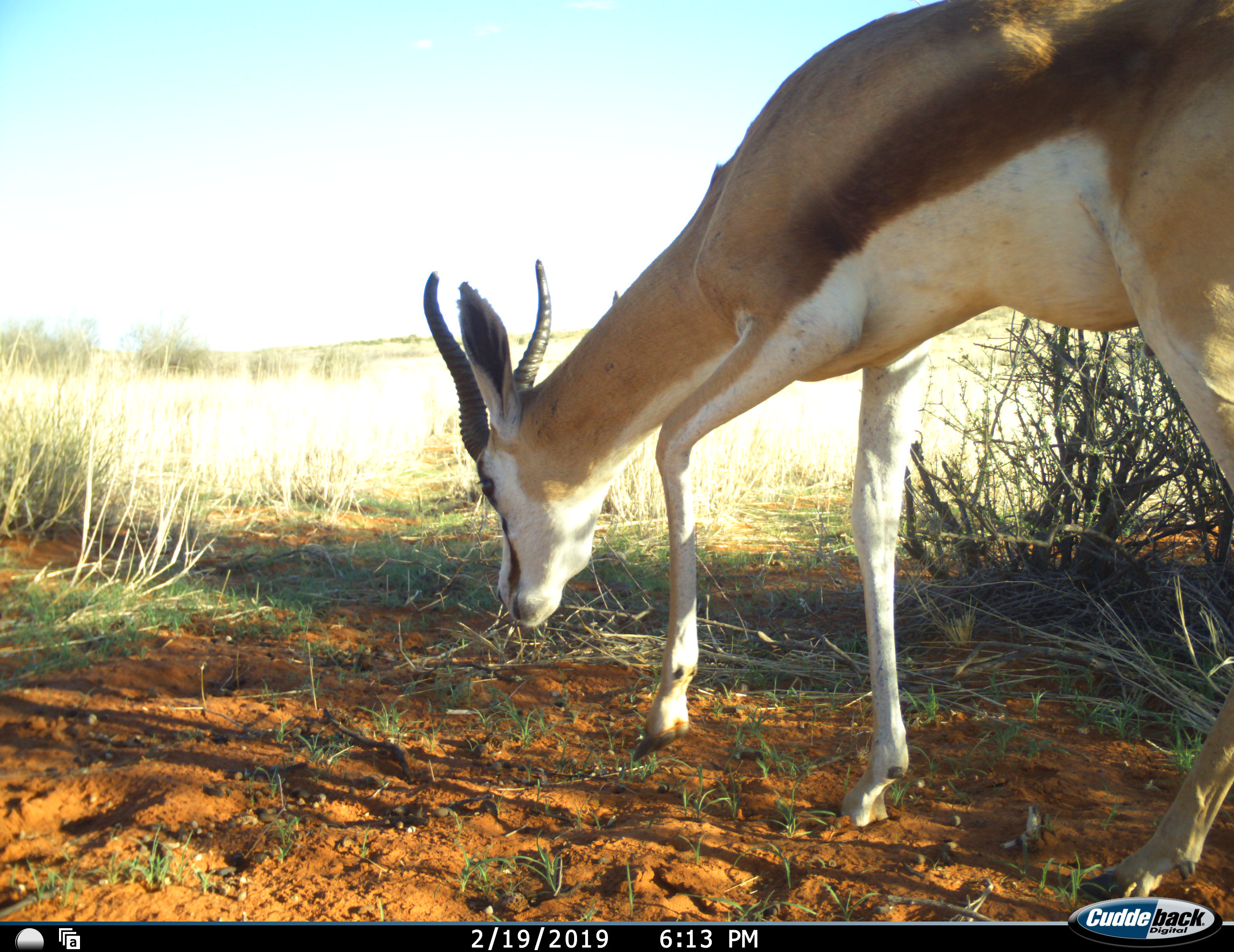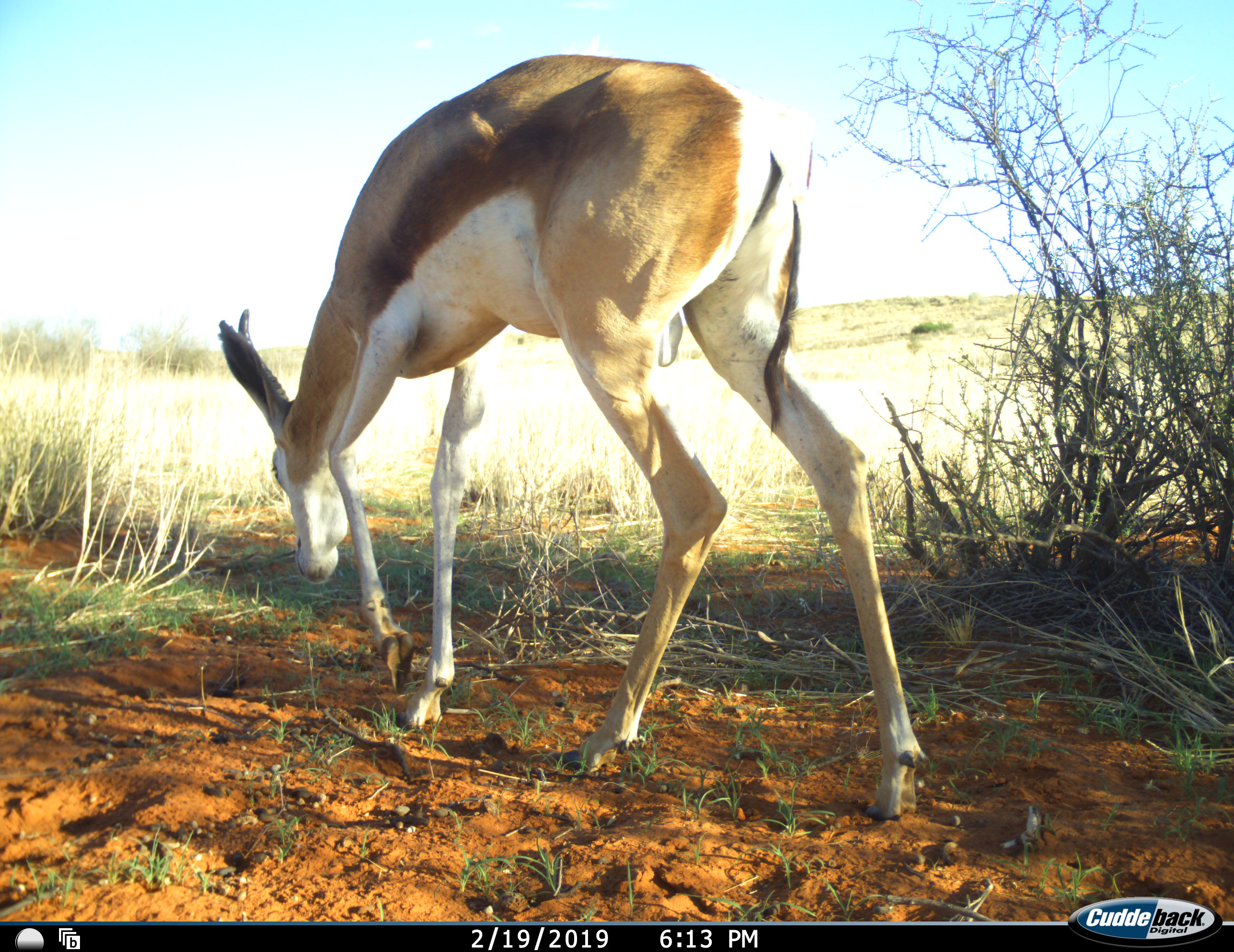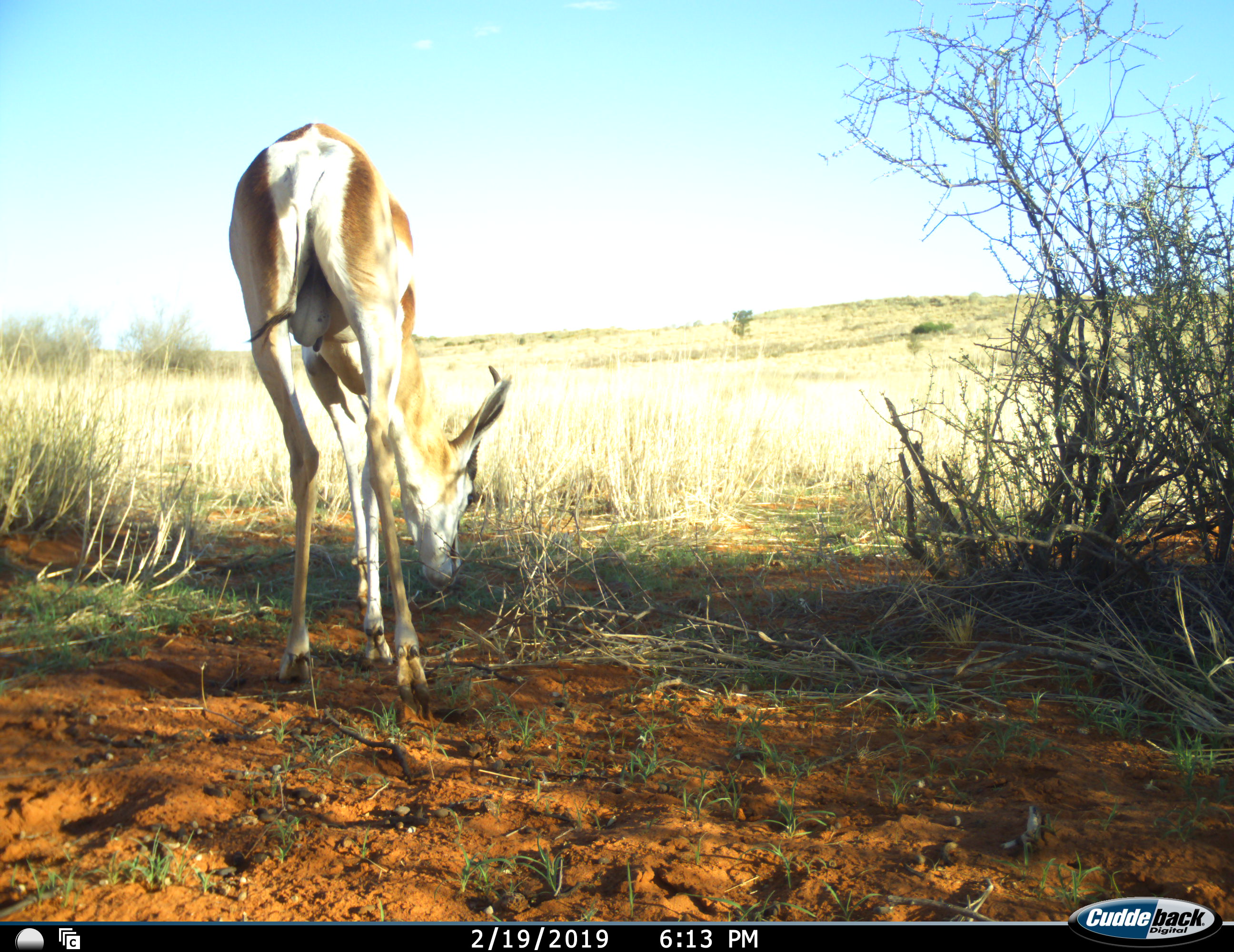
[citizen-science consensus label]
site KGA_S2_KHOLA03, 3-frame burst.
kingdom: Animalia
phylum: Chordata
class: Mammalia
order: Artiodactyla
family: Bovidae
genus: Antidorcas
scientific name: Antidorcas marsupialis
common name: springbok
Springbok (Antidorcas marsupialis), count 1. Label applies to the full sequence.